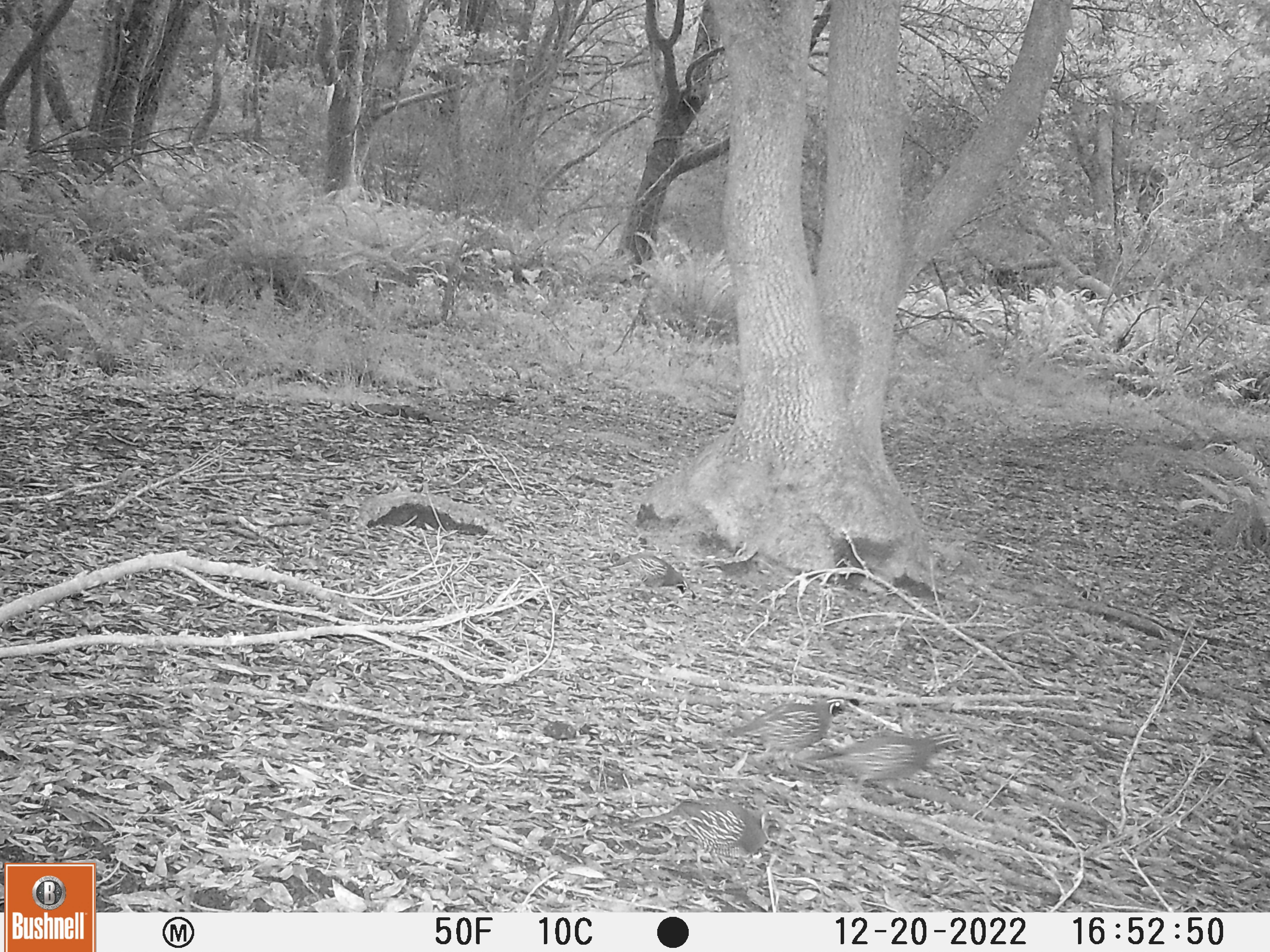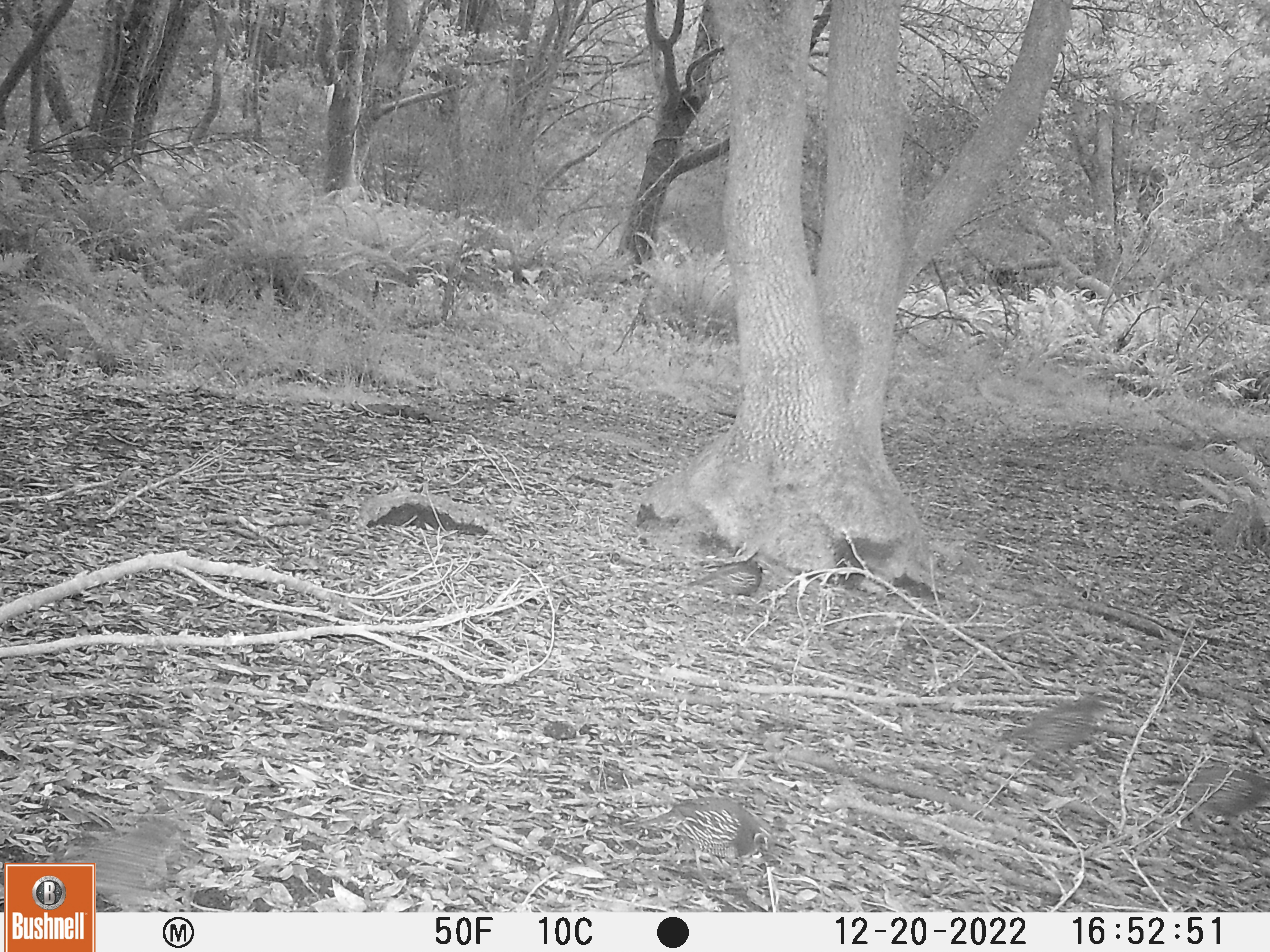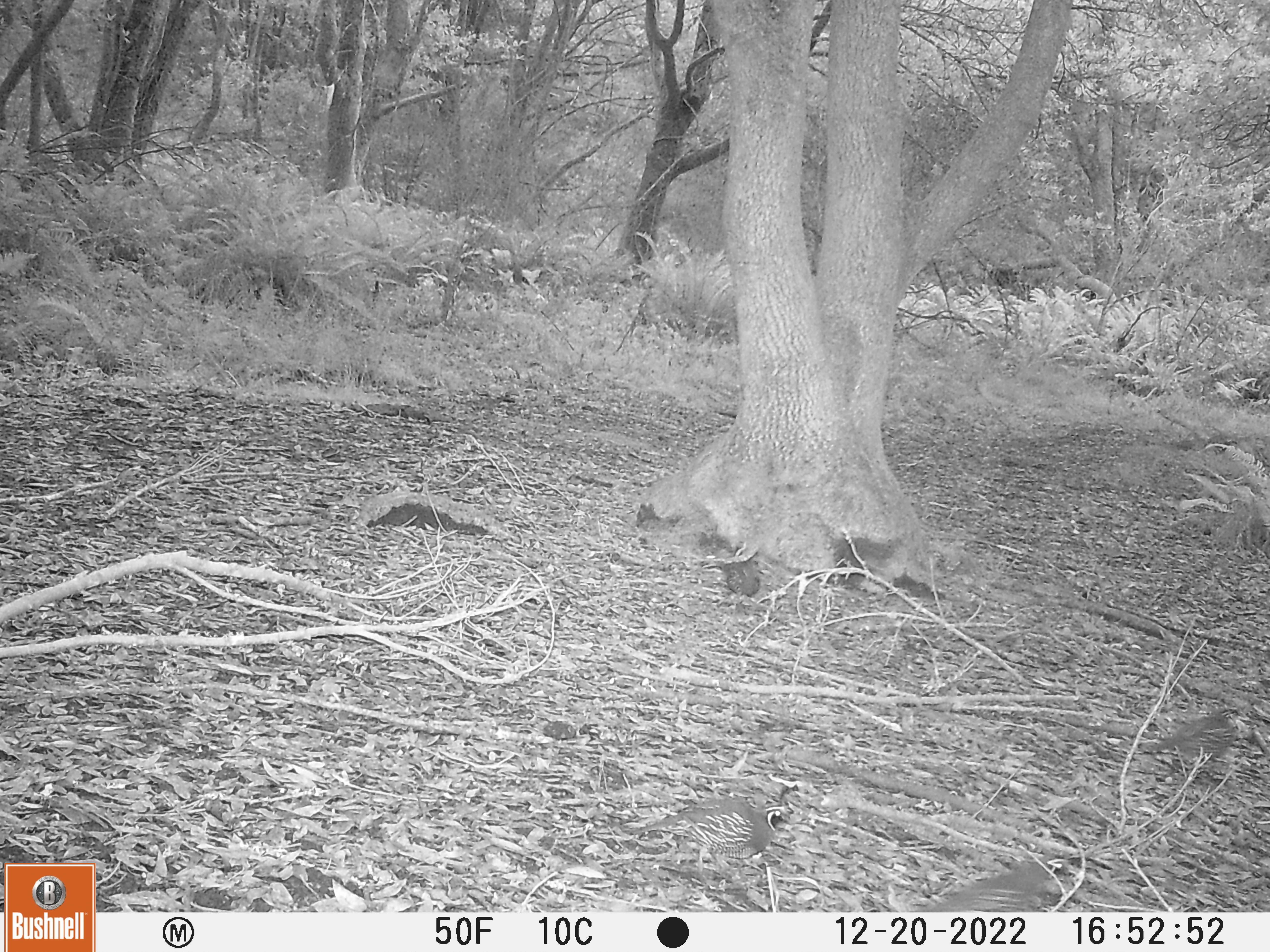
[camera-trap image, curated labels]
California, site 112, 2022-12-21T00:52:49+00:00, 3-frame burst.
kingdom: Animalia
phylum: Chordata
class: Aves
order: Galliformes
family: Odontophoridae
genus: Callipepla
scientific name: Callipepla californica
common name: california quail